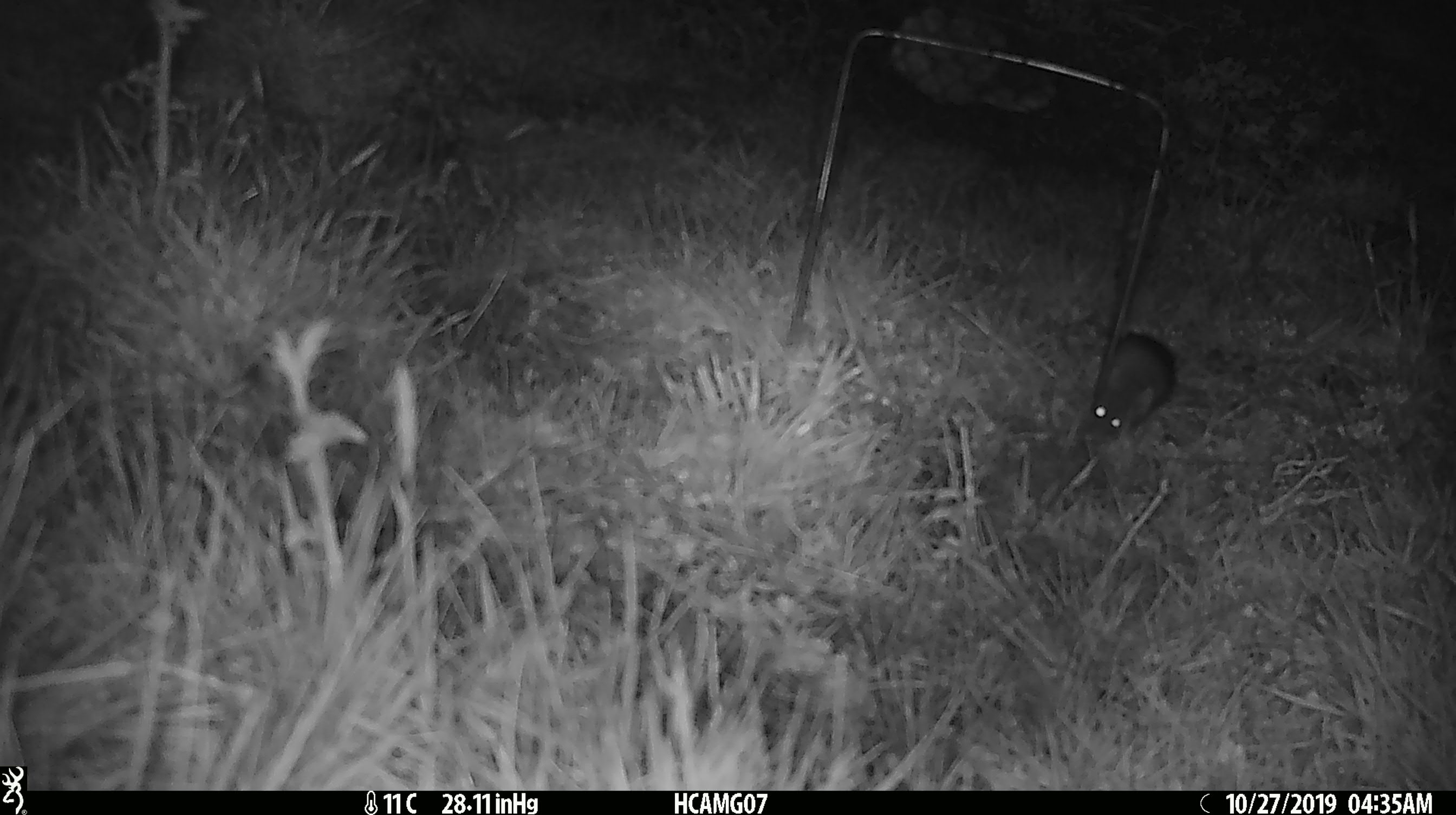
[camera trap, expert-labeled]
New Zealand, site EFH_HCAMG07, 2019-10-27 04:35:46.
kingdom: Animalia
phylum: Chordata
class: Mammalia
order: Rodentia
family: Muridae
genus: Mus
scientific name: Mus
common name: mouse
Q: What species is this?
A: Mouse (Mus).